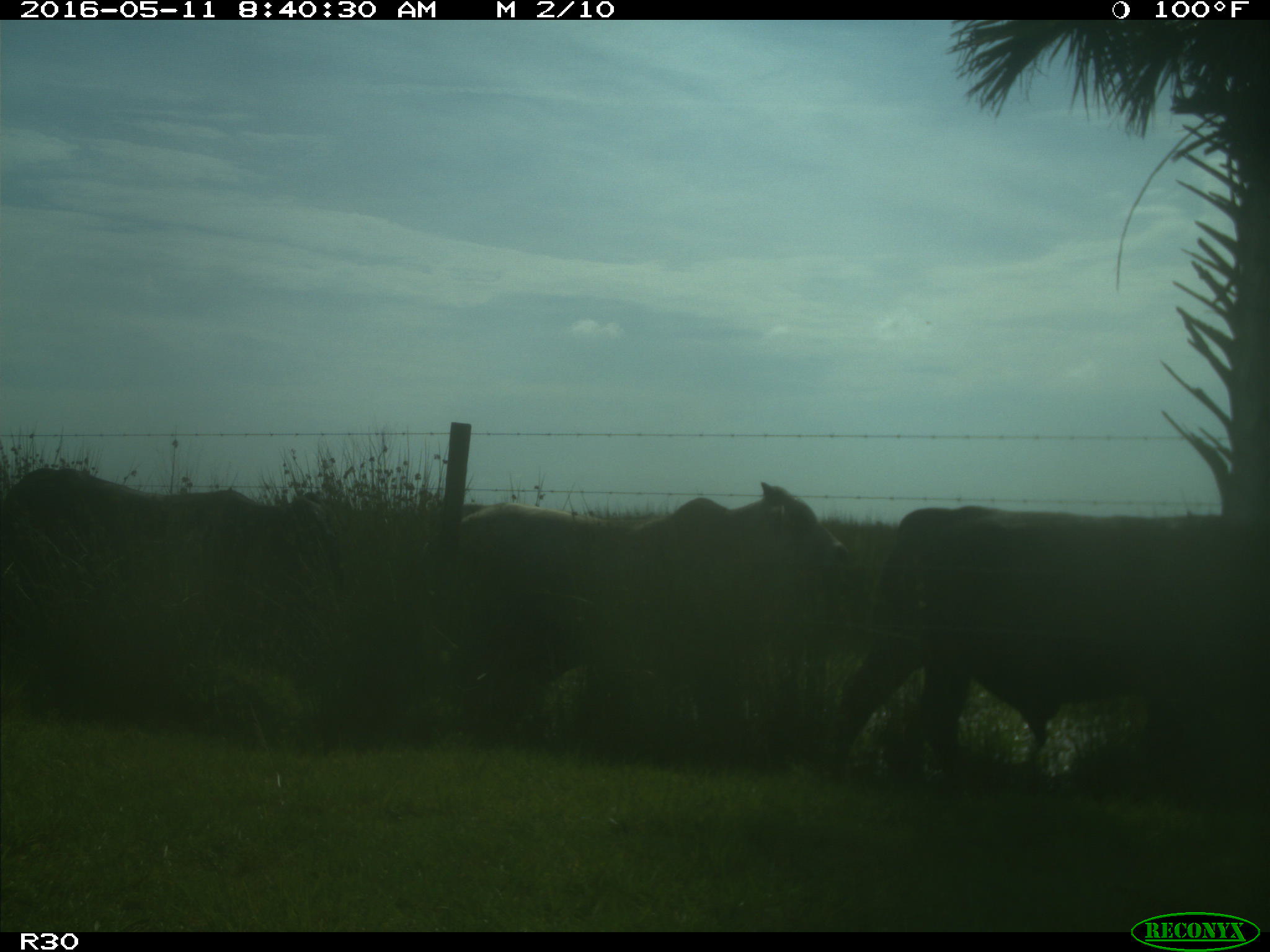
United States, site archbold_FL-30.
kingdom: Animalia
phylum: Chordata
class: Mammalia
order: Artiodactyla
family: Bovidae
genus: Bos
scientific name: Bos taurus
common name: domestic cow